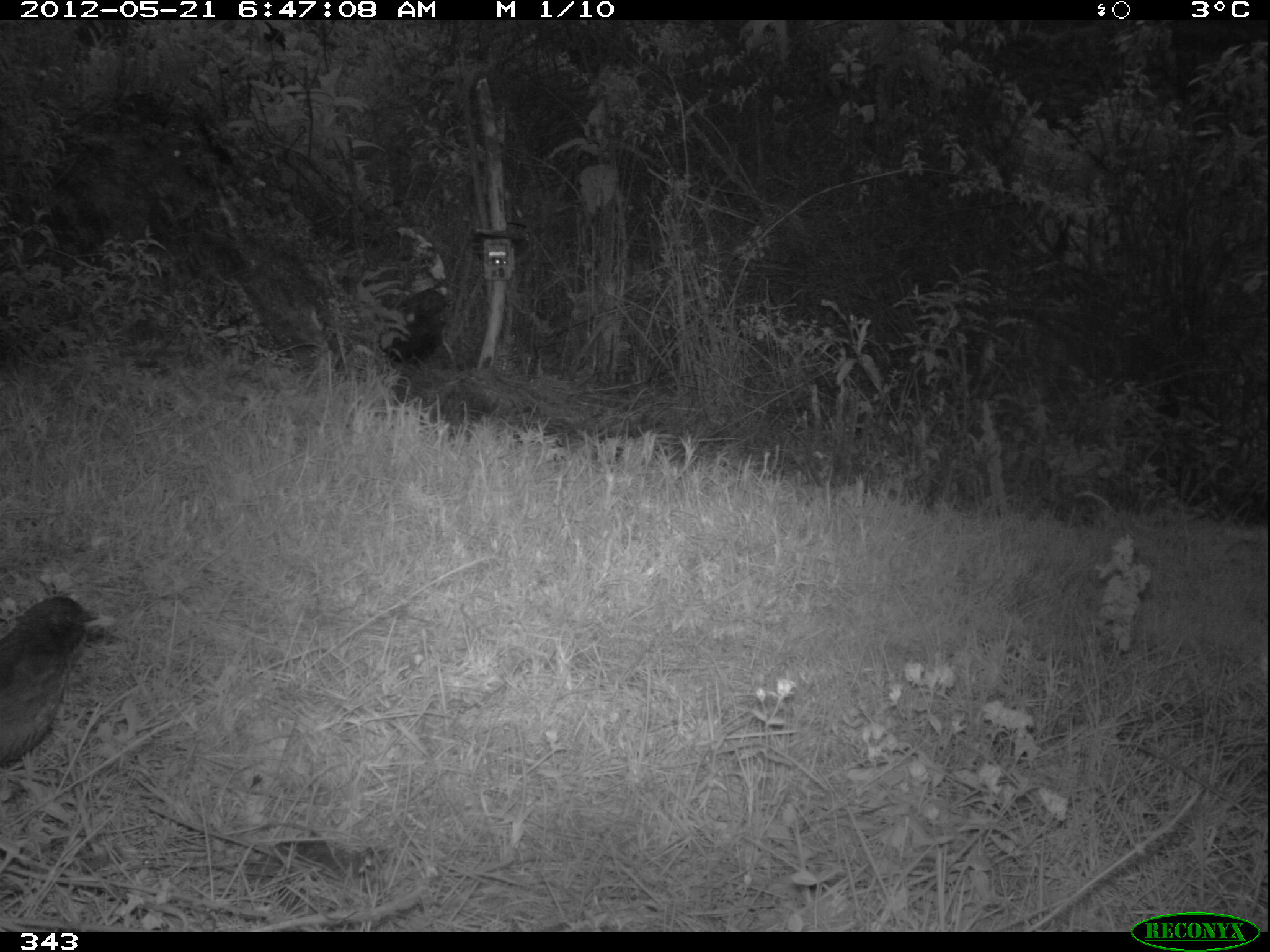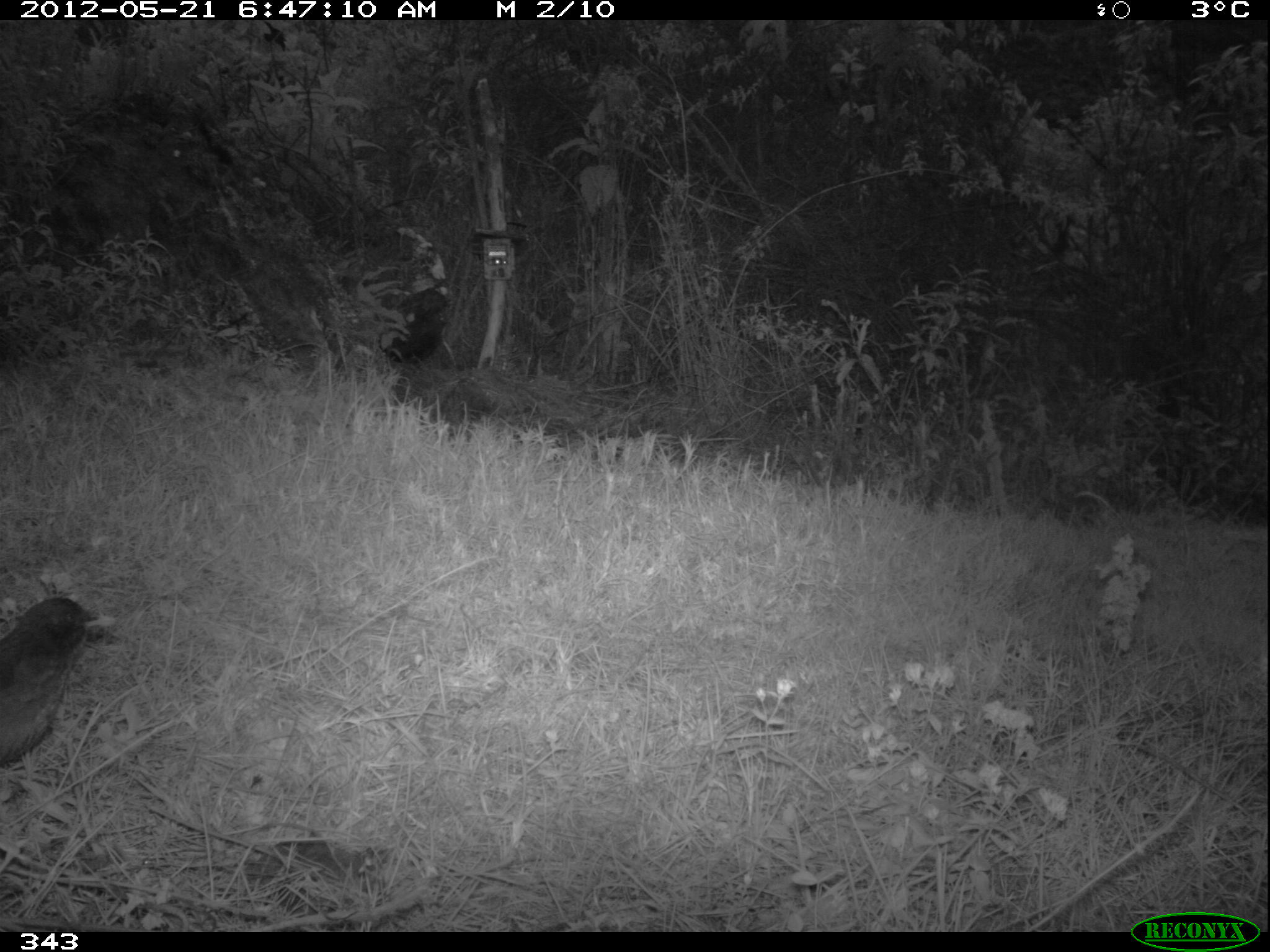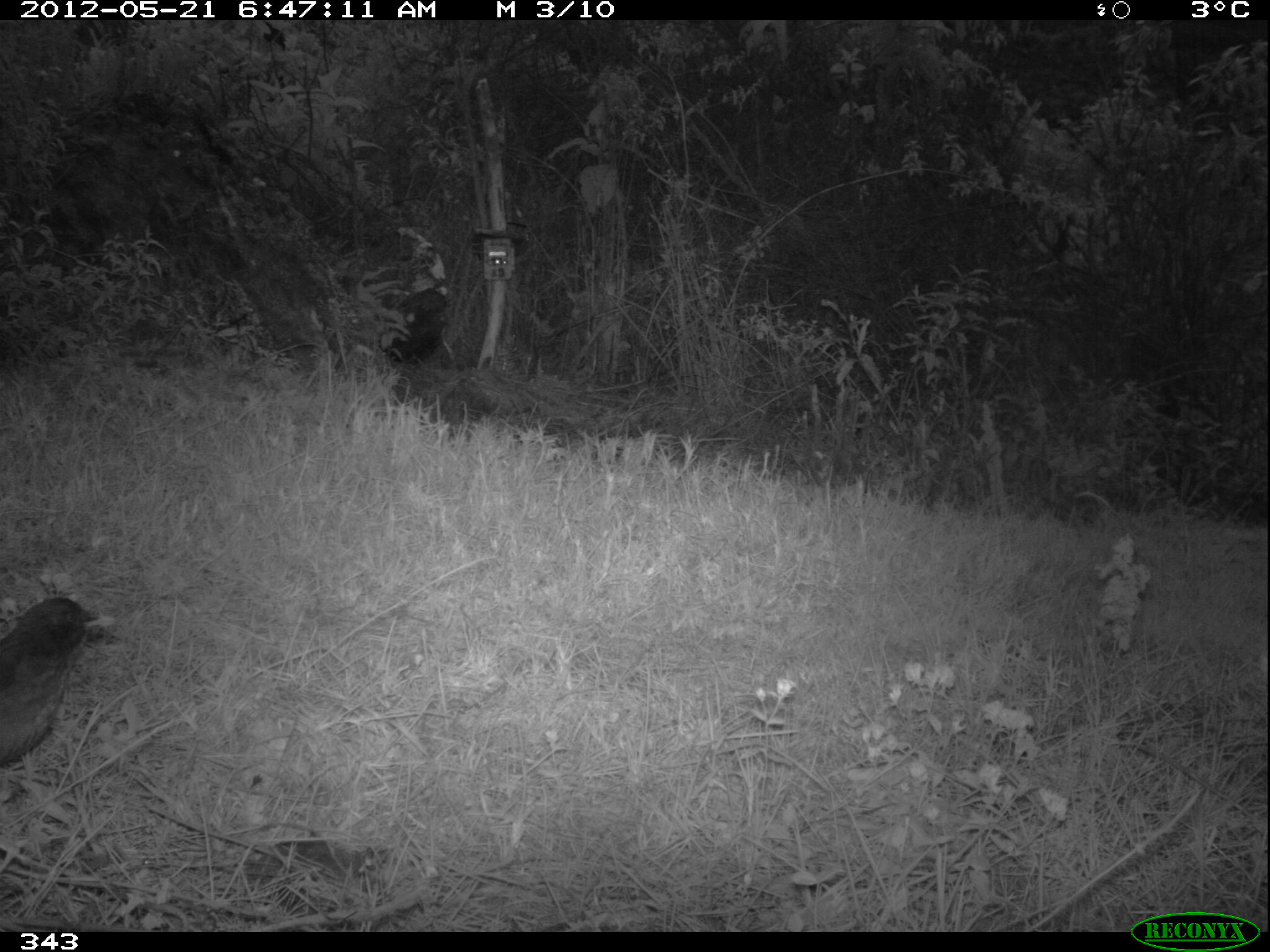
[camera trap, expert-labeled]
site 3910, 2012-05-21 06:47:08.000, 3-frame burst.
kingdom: Animalia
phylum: Chordata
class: Aves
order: Passeriformes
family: Turdidae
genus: Turdus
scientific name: Turdus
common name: true thrushes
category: turdus sp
Turdus sp (true thrushes) (Turdus).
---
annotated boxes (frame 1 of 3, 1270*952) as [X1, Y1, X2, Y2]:
turdus sp: [0, 597, 118, 768]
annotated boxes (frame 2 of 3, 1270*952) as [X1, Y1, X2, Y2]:
turdus sp: [0, 595, 117, 768]